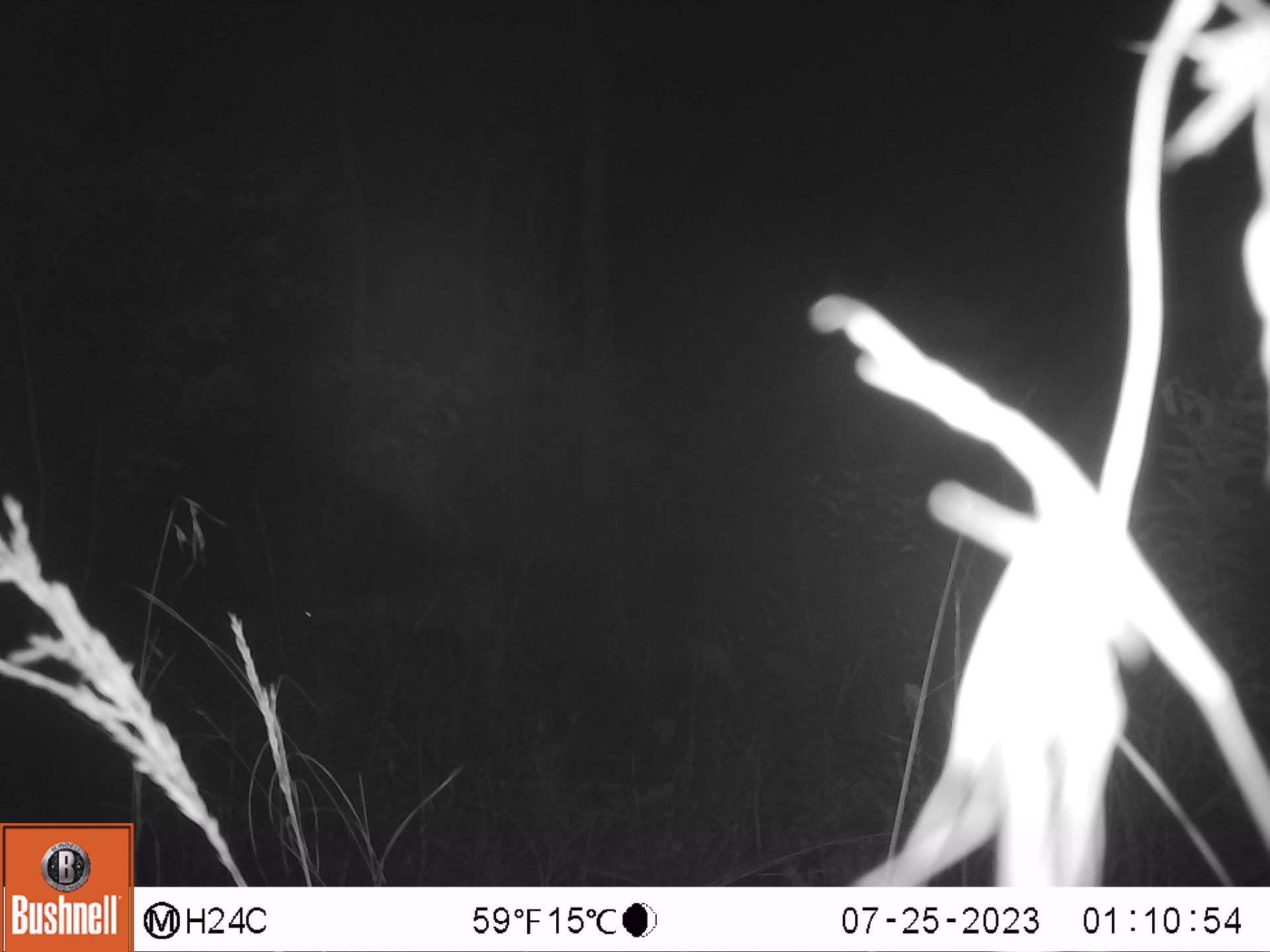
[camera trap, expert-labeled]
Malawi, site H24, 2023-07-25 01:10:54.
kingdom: Animalia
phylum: Chordata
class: Mammalia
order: Artiodactyla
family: Bovidae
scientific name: Antilopinae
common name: small antelope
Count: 1.